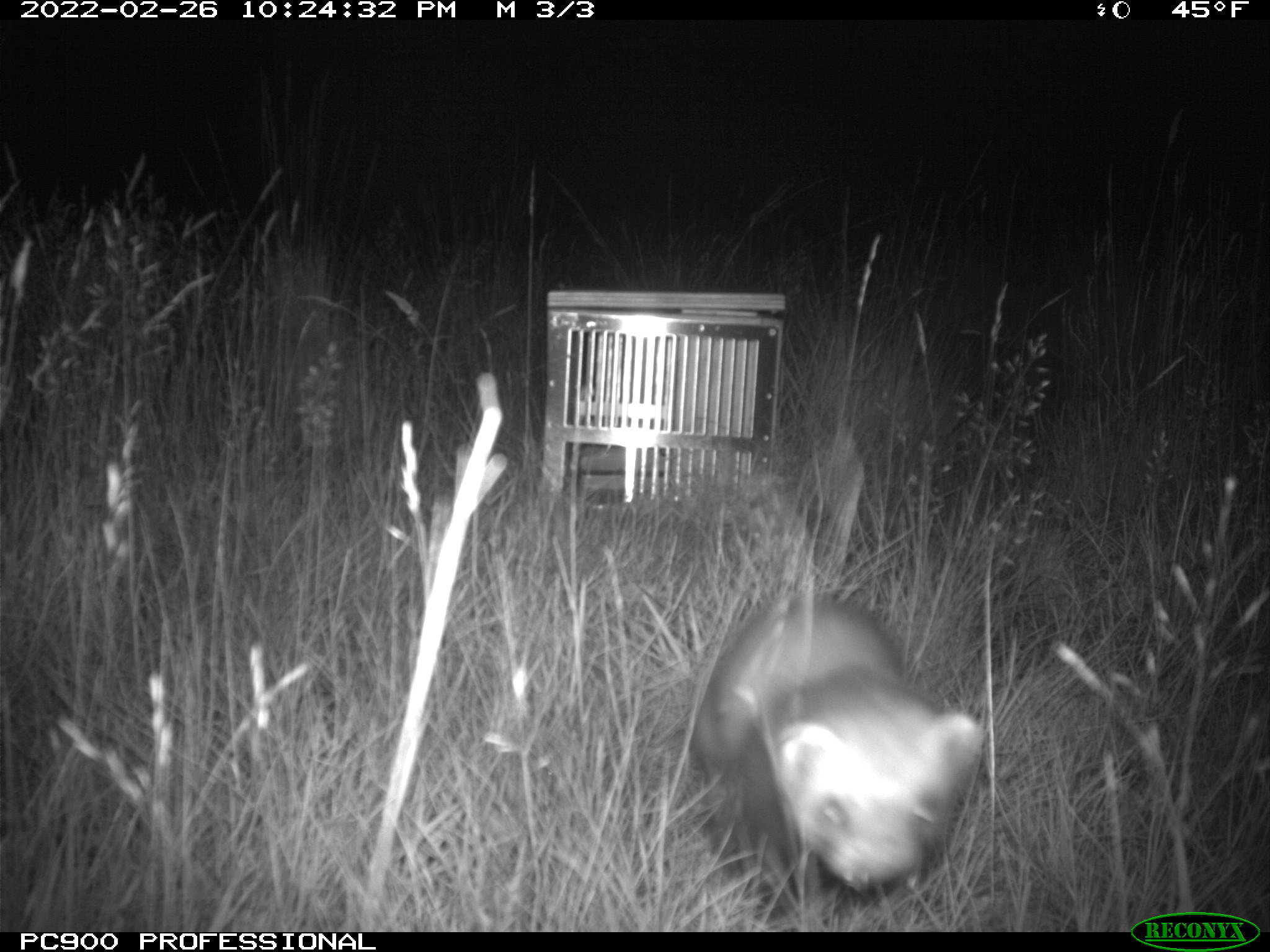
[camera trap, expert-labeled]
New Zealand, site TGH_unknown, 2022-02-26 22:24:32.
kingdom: Animalia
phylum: Chordata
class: Mammalia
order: Carnivora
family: Mustelidae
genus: Mustela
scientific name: Mustela furo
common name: ferret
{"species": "ferret (Mustela furo)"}